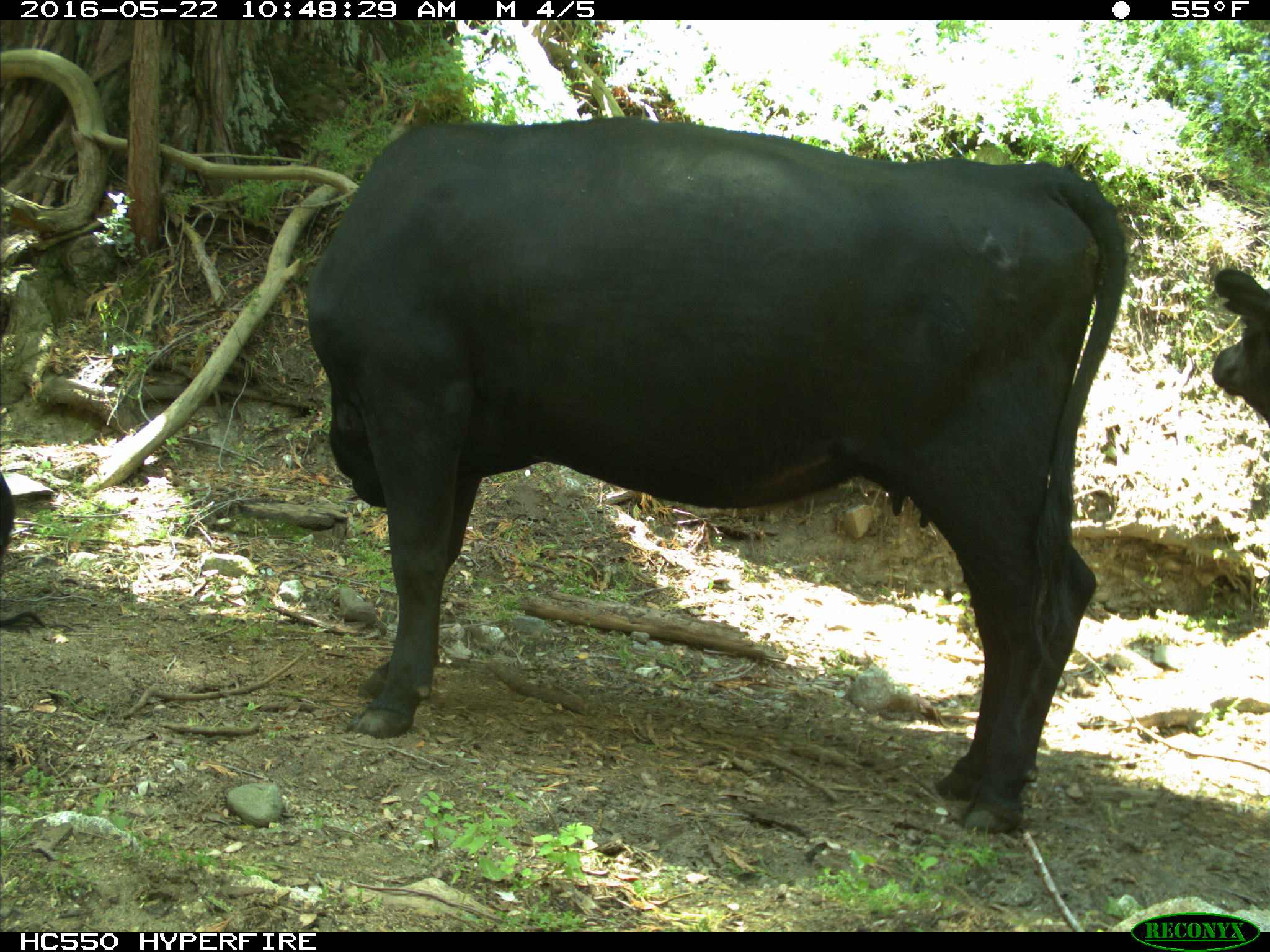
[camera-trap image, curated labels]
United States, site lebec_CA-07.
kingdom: Animalia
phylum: Chordata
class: Mammalia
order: Artiodactyla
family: Bovidae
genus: Bos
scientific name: Bos taurus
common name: domestic cow